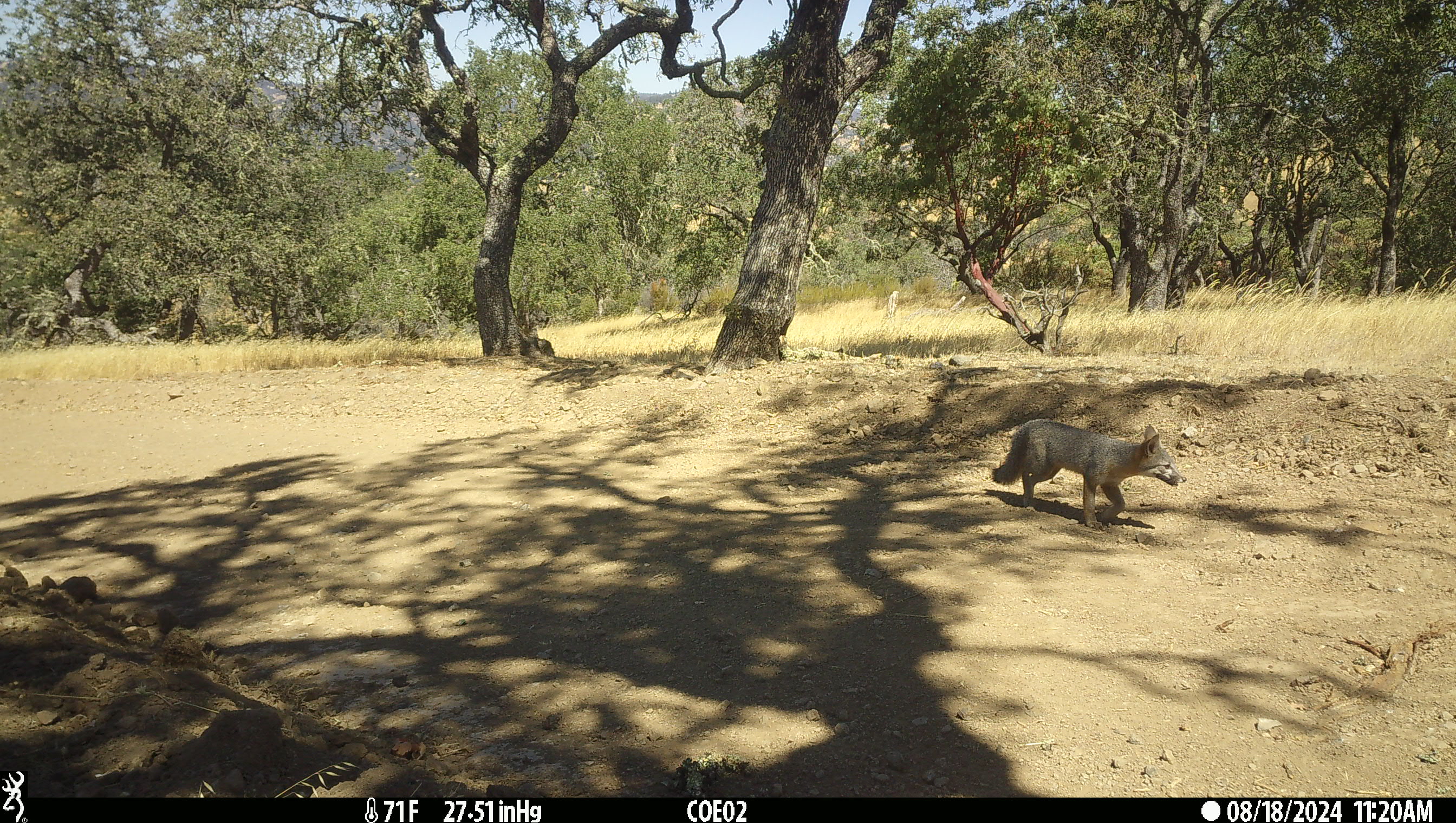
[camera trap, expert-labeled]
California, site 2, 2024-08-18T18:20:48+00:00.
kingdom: Animalia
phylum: Chordata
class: Mammalia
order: Carnivora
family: Canidae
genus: Urocyon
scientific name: Urocyon cinereoargenteus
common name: gray fox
Gray fox (Urocyon cinereoargenteus).